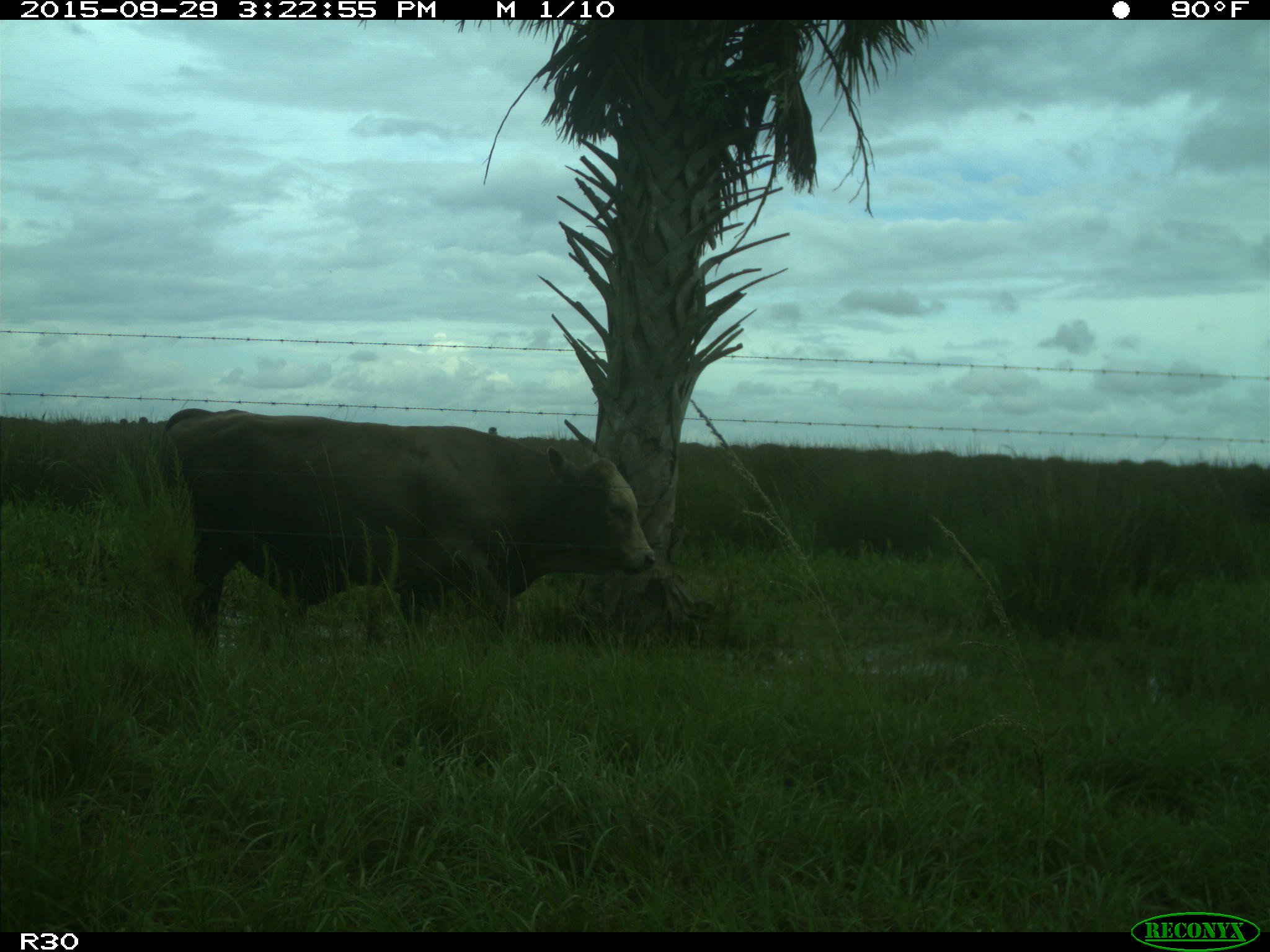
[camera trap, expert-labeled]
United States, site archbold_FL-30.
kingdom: Animalia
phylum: Chordata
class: Mammalia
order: Artiodactyla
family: Bovidae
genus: Bos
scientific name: Bos taurus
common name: domestic cow